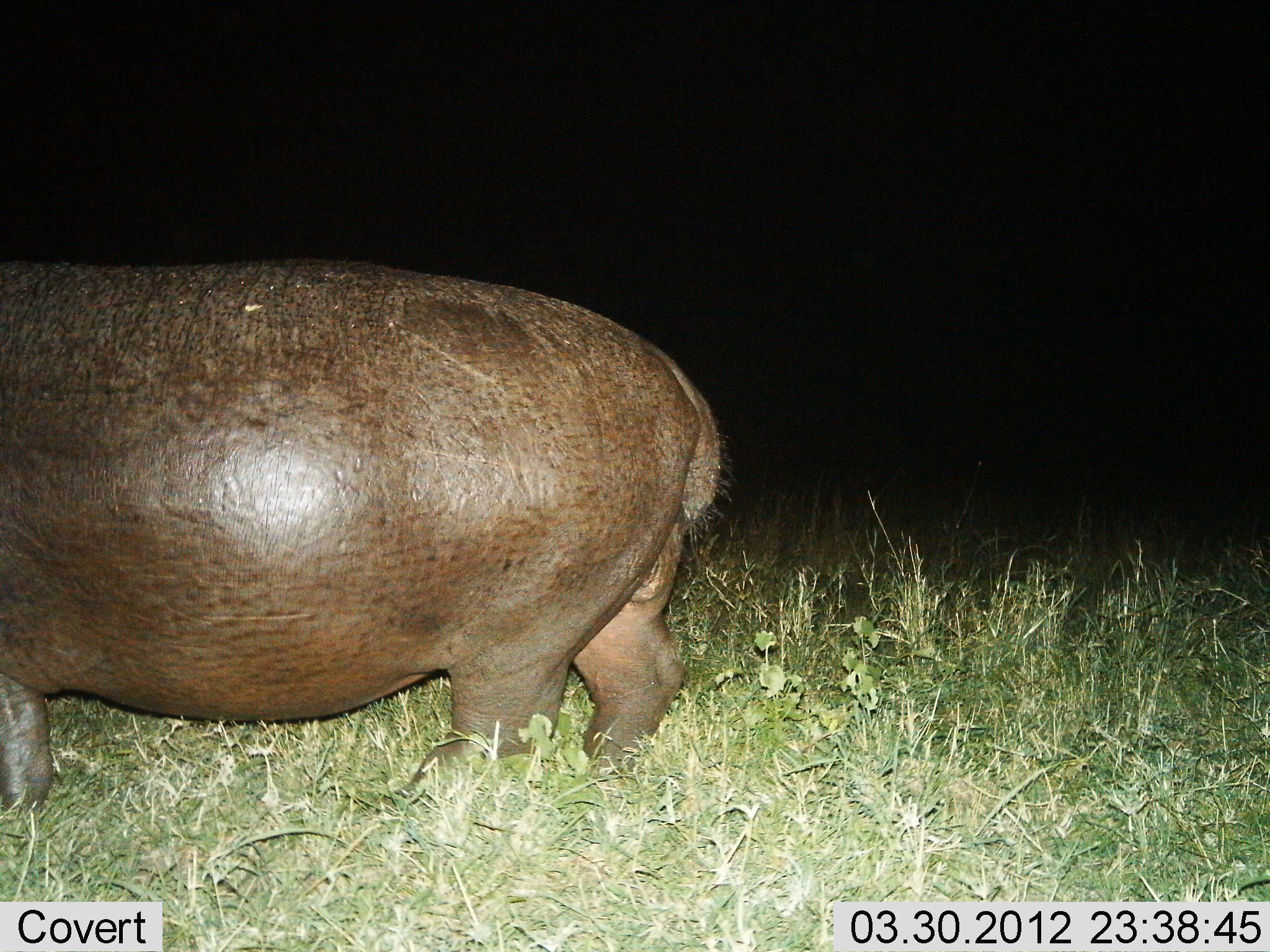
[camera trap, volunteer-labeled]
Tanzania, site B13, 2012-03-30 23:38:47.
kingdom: Animalia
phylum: Chordata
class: Mammalia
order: Artiodactyla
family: Hippopotamidae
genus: Hippopotamus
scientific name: Hippopotamus amphibius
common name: hippopotamus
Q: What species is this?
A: Hippopotamus (Hippopotamus amphibius).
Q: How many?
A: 1.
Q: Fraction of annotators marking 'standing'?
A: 0%.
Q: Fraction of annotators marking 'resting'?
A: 0%.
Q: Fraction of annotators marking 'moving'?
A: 92%.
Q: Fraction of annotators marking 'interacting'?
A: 8%.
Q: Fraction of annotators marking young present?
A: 0%.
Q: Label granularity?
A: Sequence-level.